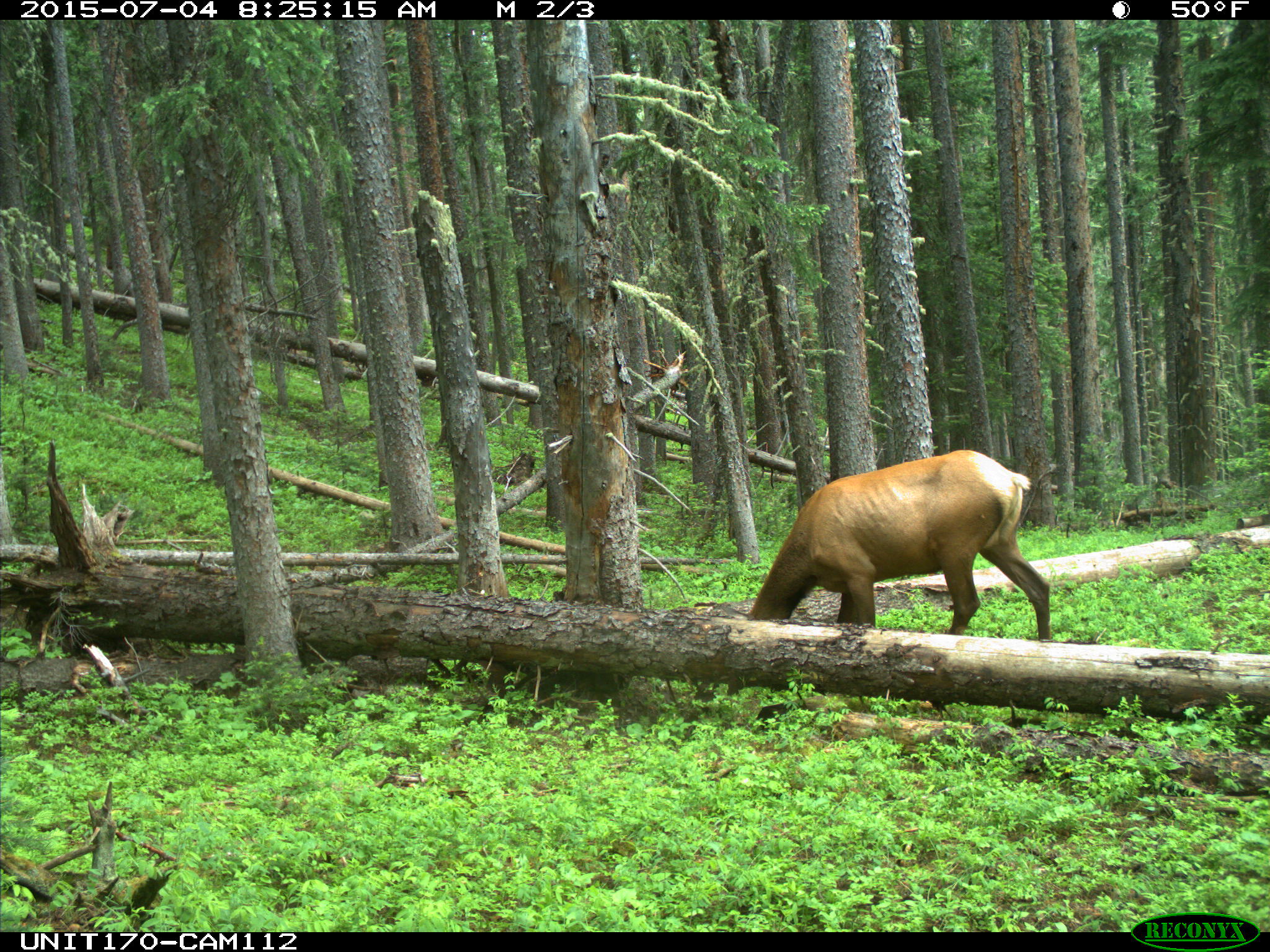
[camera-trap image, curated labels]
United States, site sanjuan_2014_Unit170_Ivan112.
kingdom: Animalia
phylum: Chordata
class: Mammalia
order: Artiodactyla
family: Cervidae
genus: Cervus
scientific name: Cervus elaphus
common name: red deer